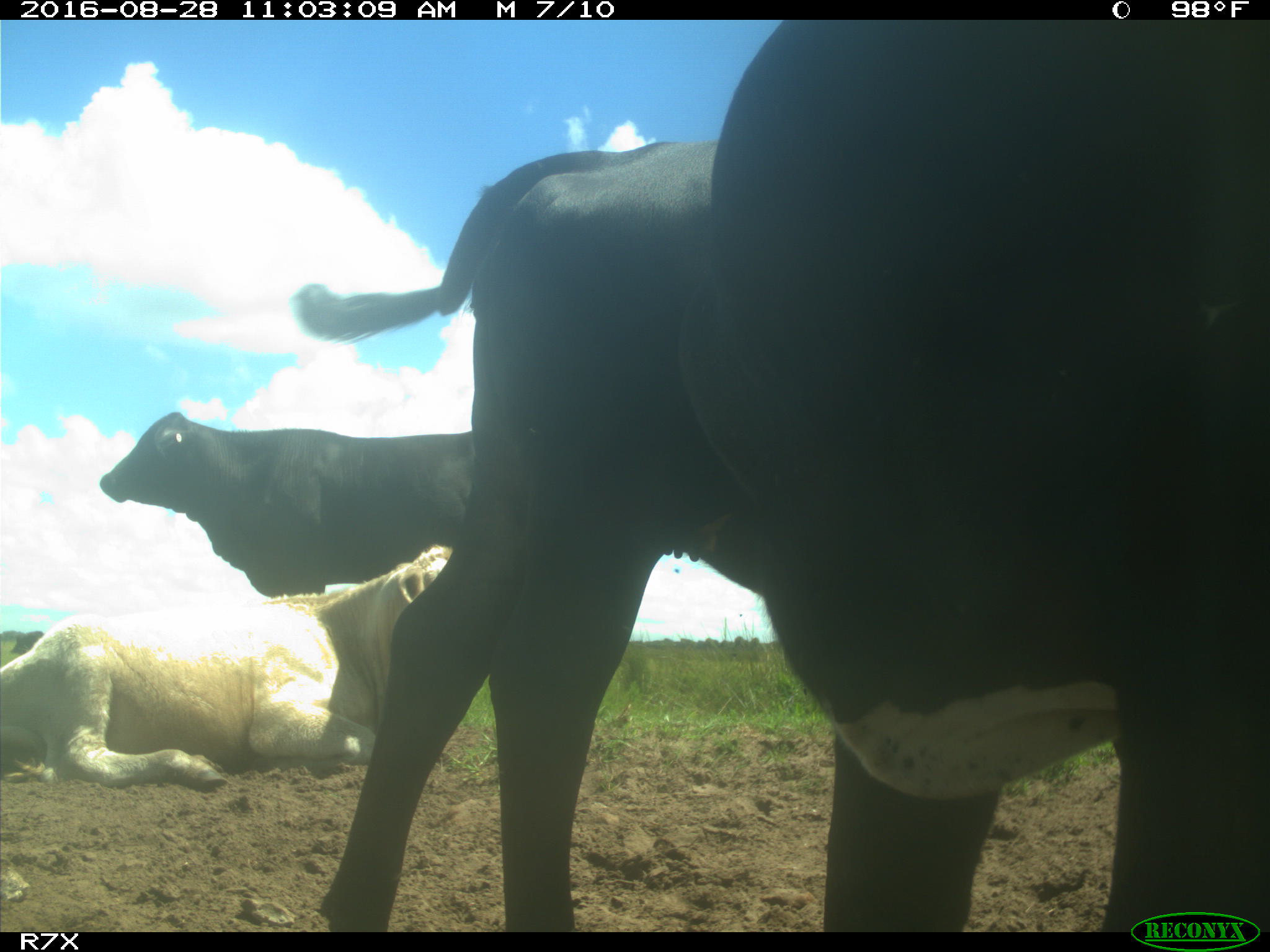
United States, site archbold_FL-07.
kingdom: Animalia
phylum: Chordata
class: Mammalia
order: Artiodactyla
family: Bovidae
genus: Bos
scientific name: Bos taurus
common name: domestic cow